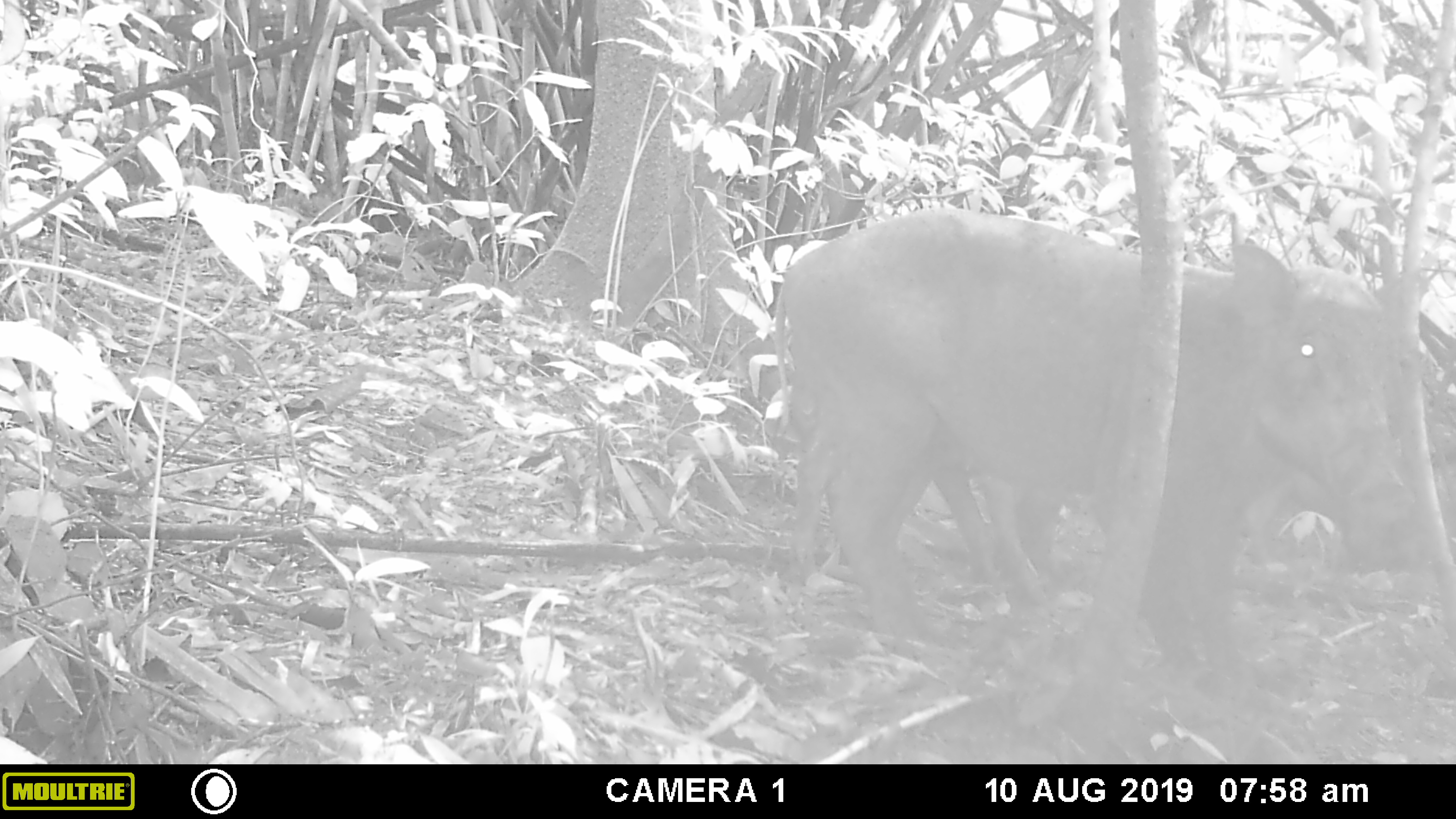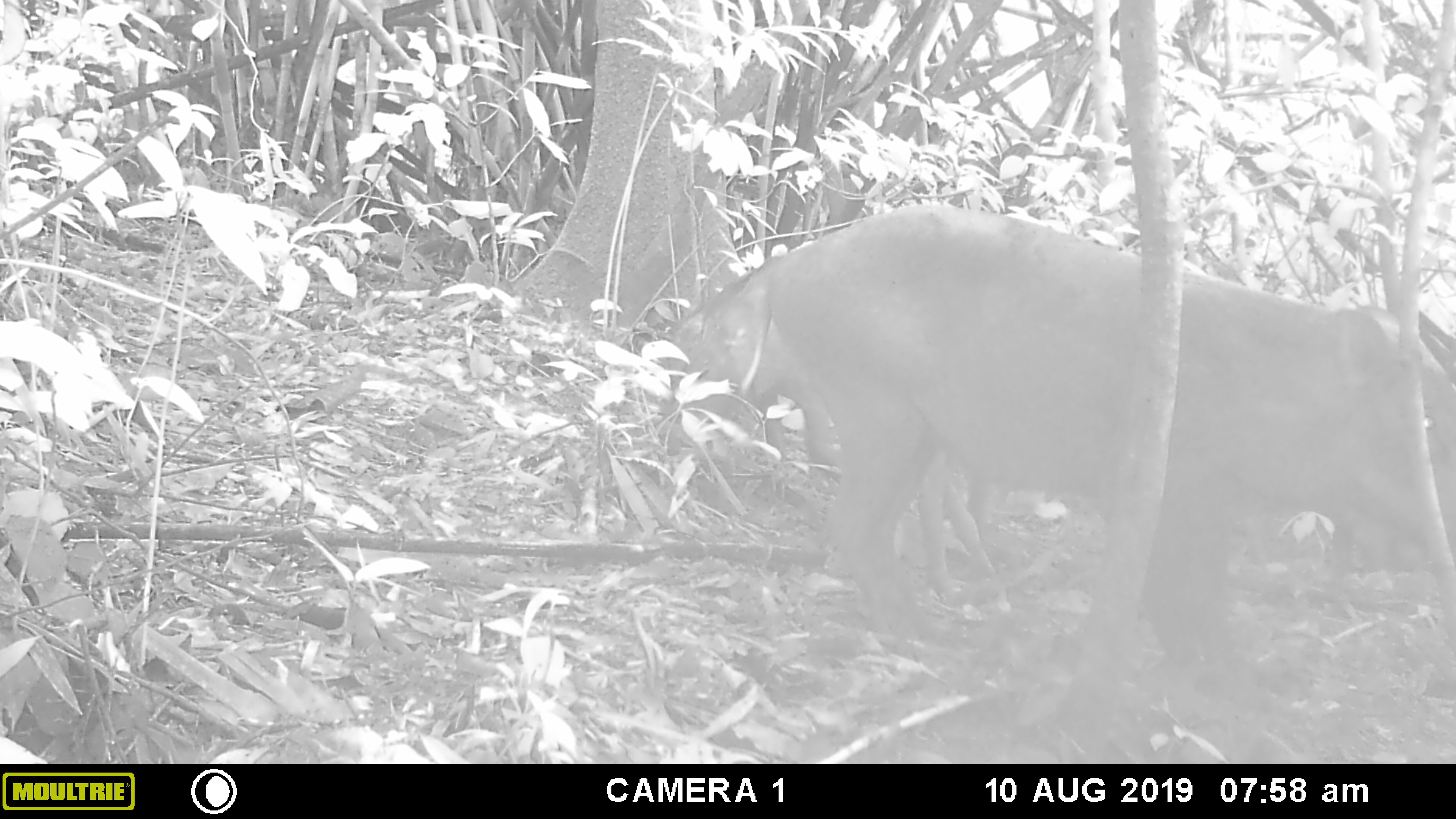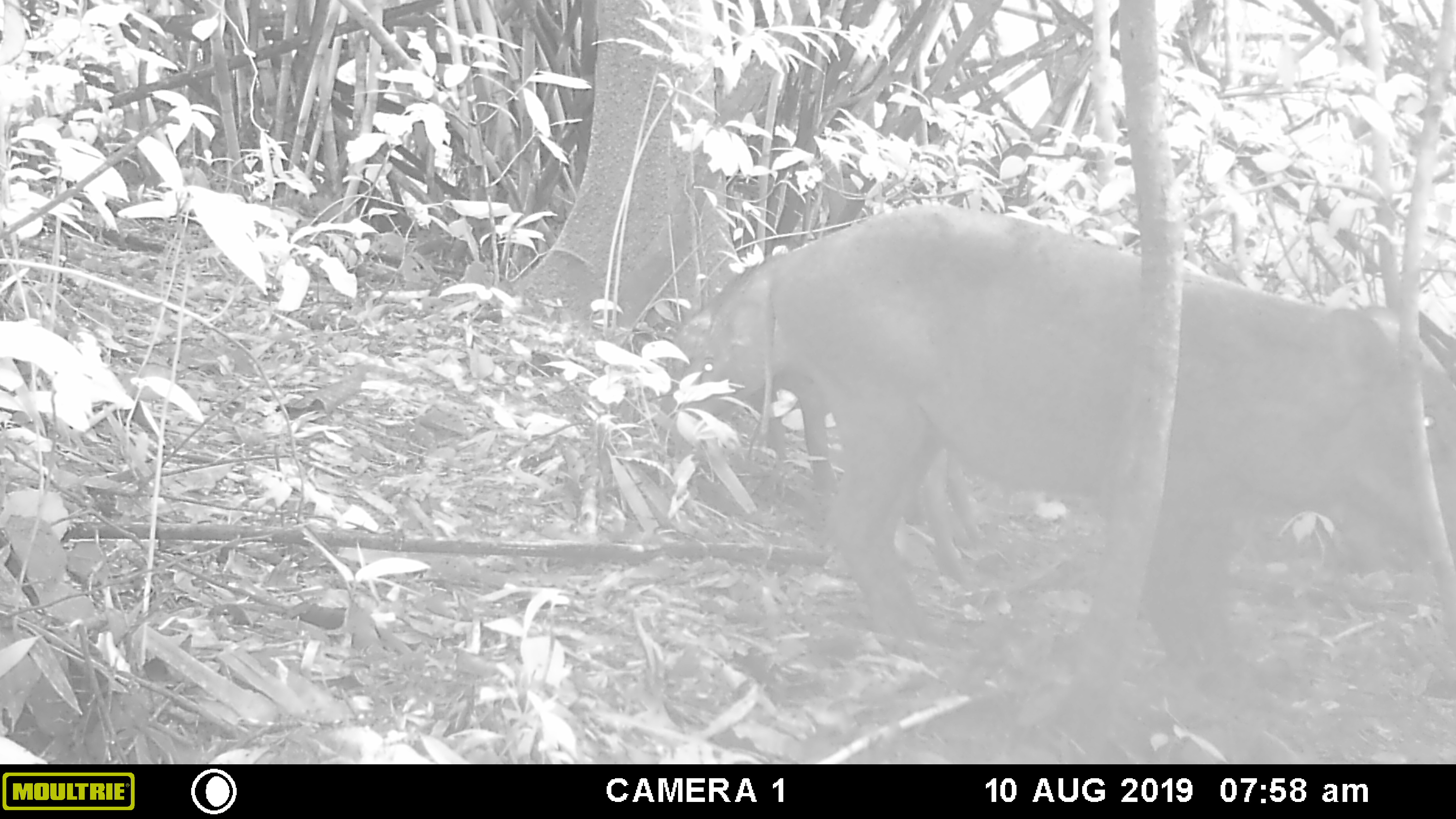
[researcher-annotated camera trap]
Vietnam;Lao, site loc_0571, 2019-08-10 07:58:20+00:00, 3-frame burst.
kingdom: Animalia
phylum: Chordata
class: Mammalia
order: Artiodactyla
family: Suidae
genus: Sus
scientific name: Sus scrofa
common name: eurasian wild pig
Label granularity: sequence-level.